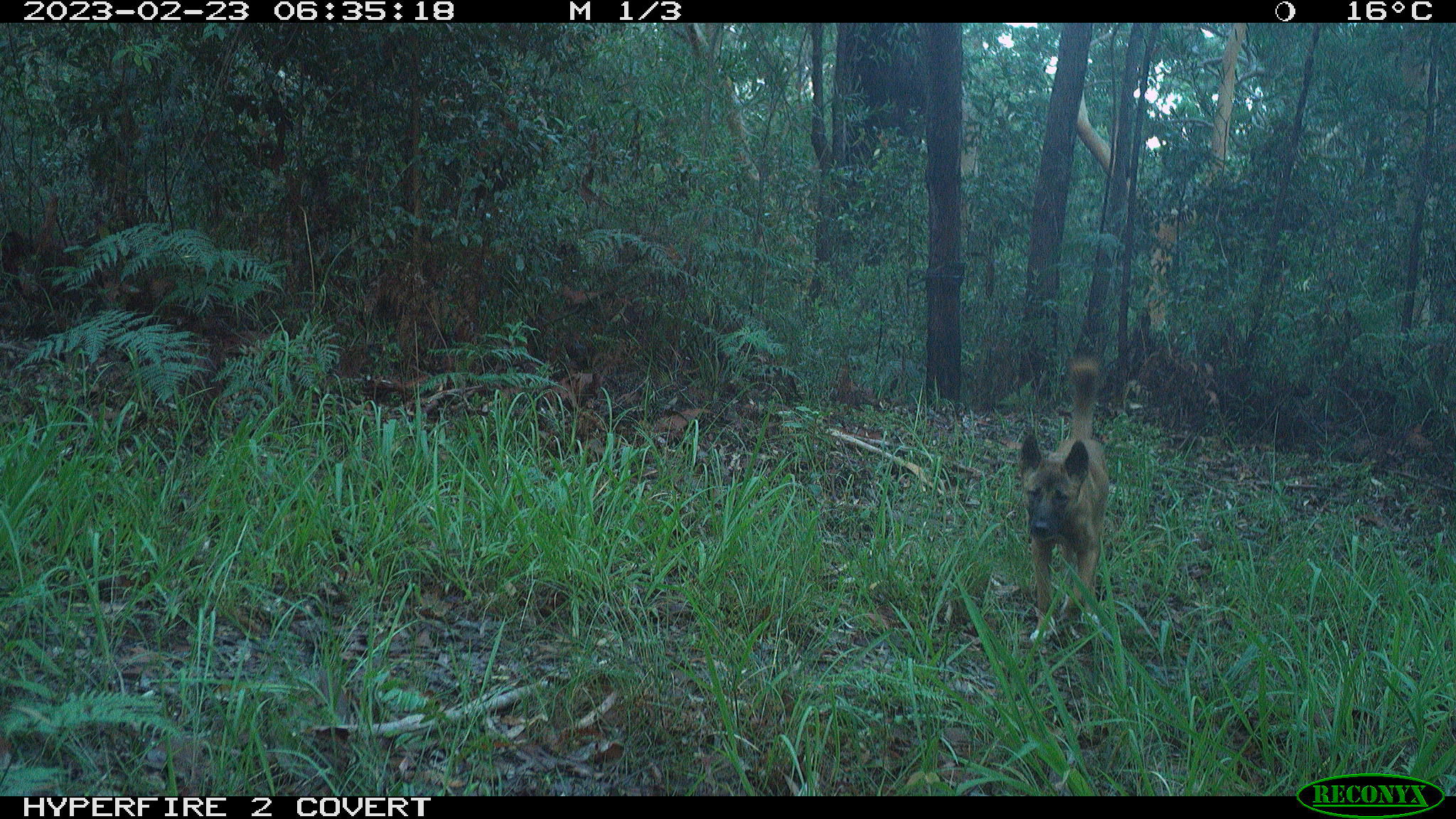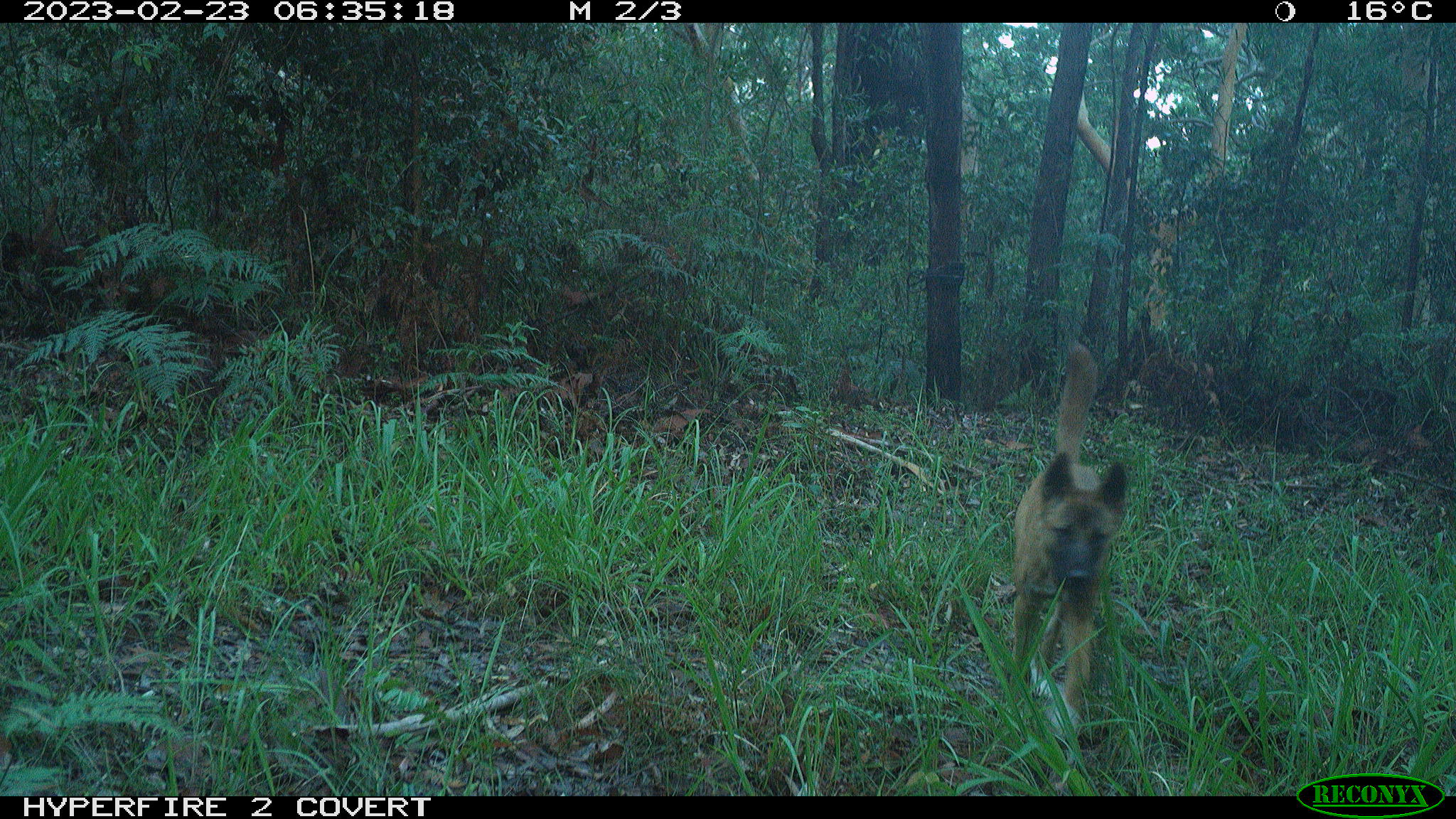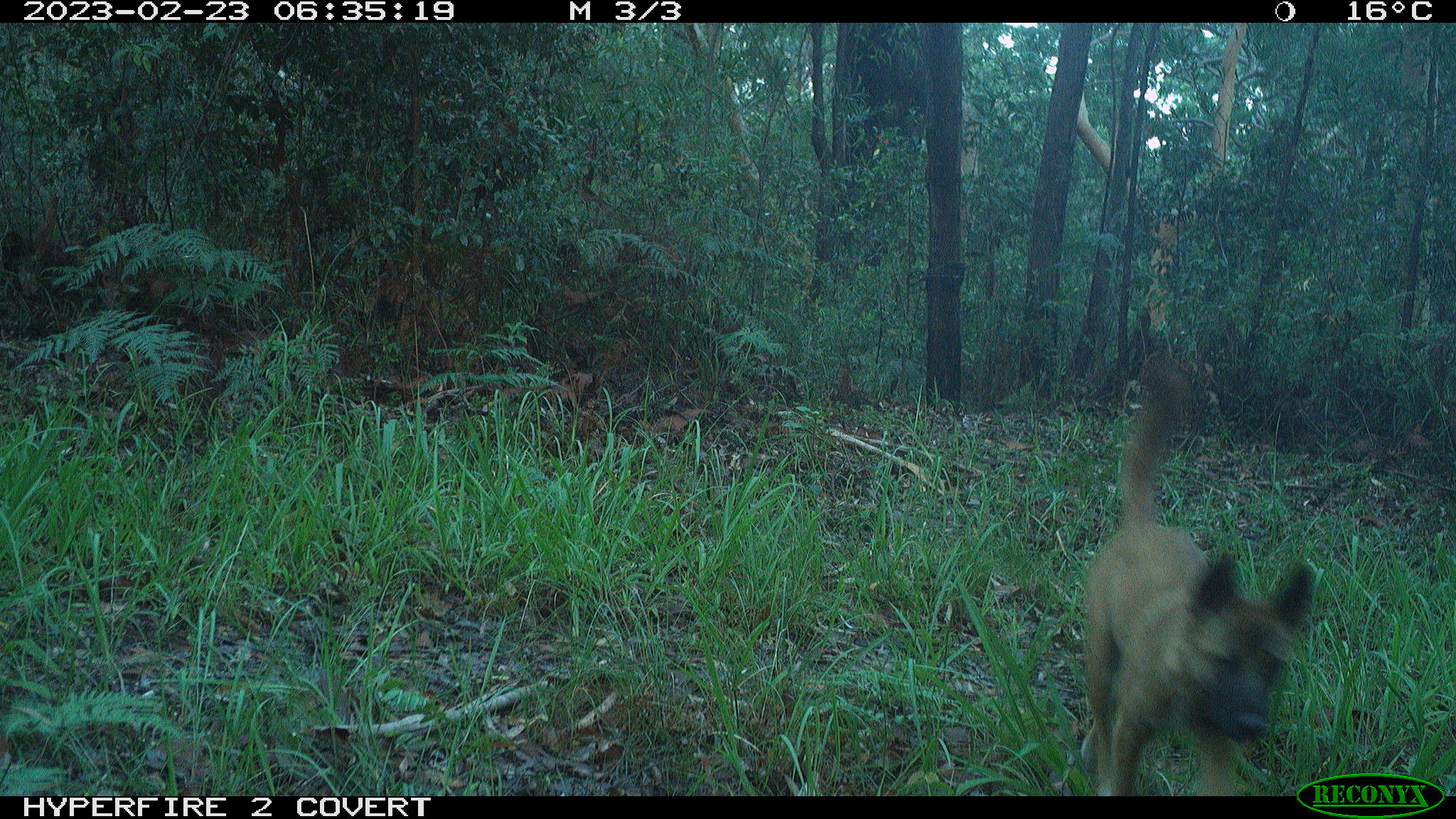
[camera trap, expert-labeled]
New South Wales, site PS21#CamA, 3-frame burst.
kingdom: Animalia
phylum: Chordata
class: Mammalia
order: Carnivora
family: Canidae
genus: Canis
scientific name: Canis familiaris dingo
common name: dingo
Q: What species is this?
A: Dingo (Canis familiaris dingo).